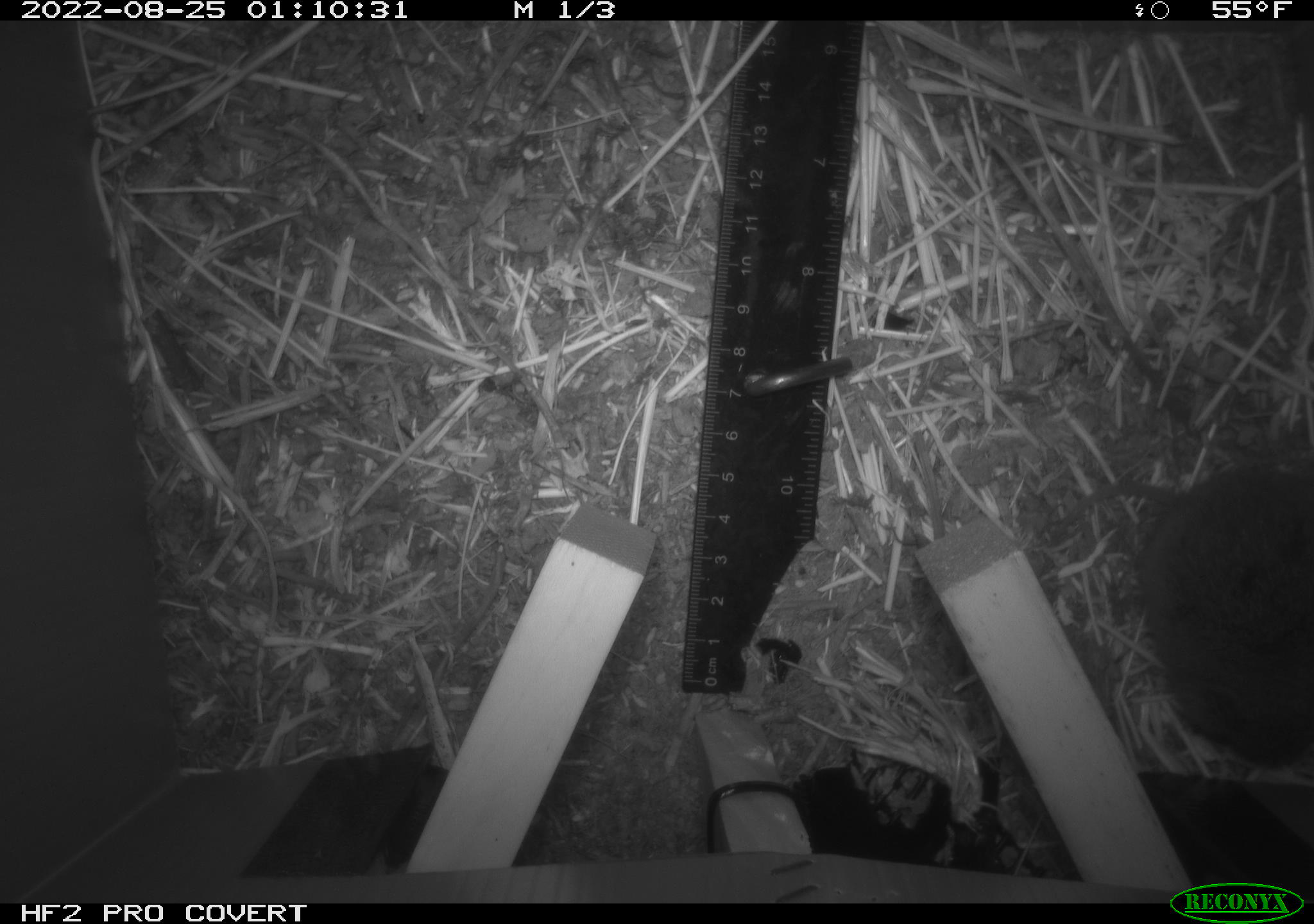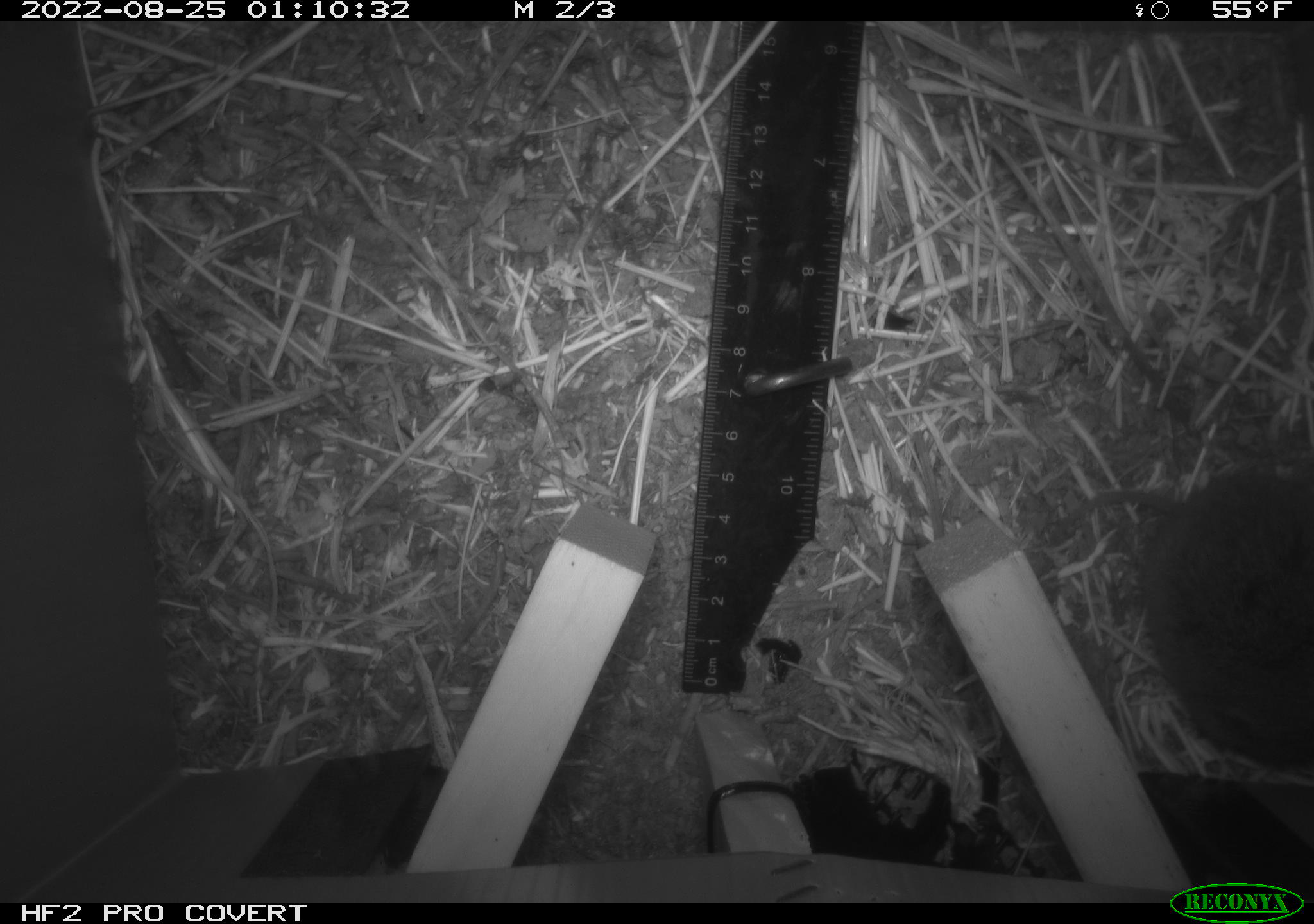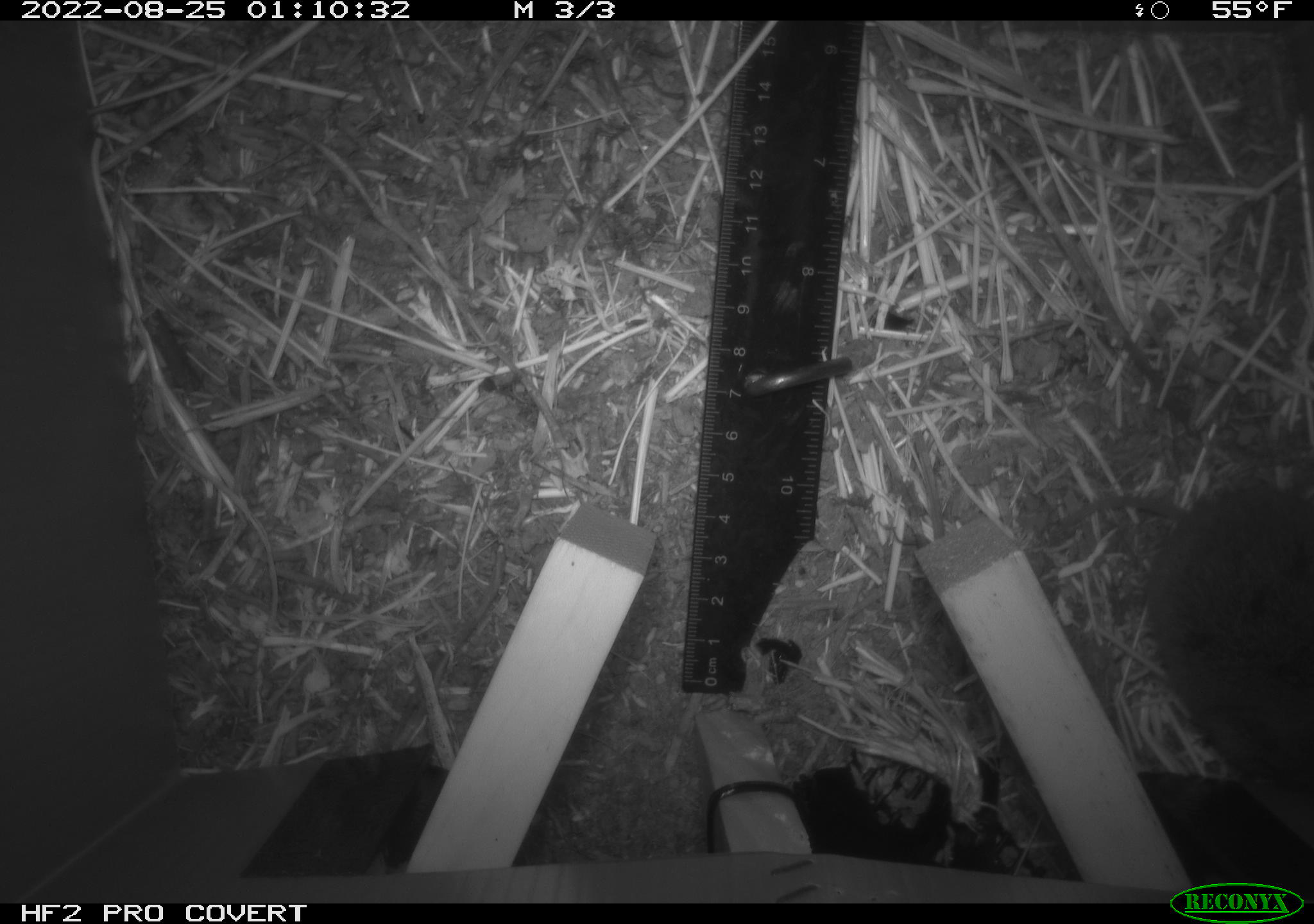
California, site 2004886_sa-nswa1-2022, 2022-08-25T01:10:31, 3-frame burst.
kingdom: Animalia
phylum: Chordata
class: Mammalia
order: Rodentia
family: Cricetidae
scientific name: Cricetidae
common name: hamsters, voles, lemmings, and allies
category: cricetidae family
Cricetidae family (hamsters, voles, lemmings, and allies) (Cricetidae).